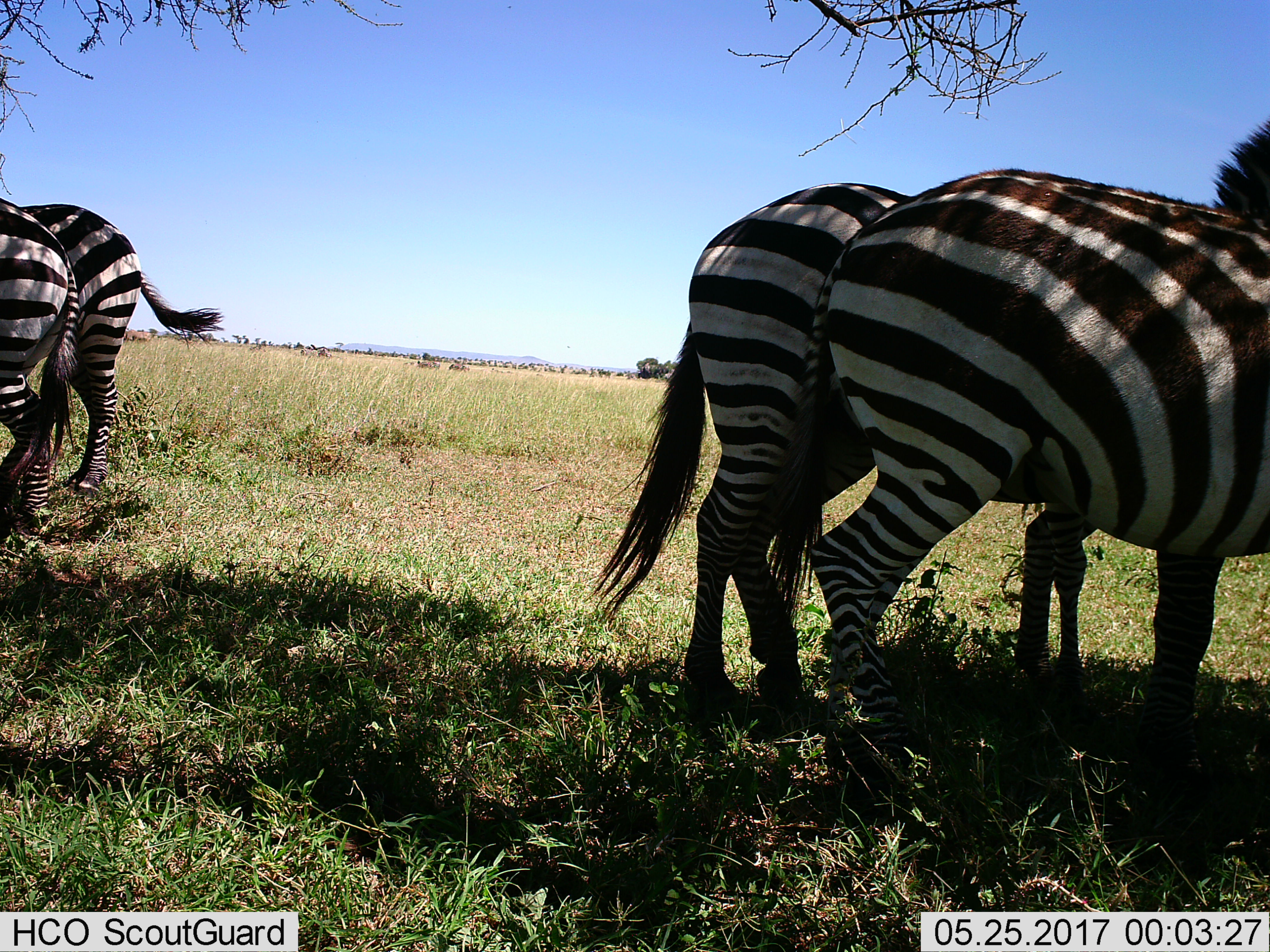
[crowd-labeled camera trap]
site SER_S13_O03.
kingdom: Animalia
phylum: Chordata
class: Mammalia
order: Perissodactyla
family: Equidae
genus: Equus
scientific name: Equus quagga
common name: plains zebra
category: zebraplains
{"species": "zebraplains (plains zebra) (Equus quagga)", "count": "4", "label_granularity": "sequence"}